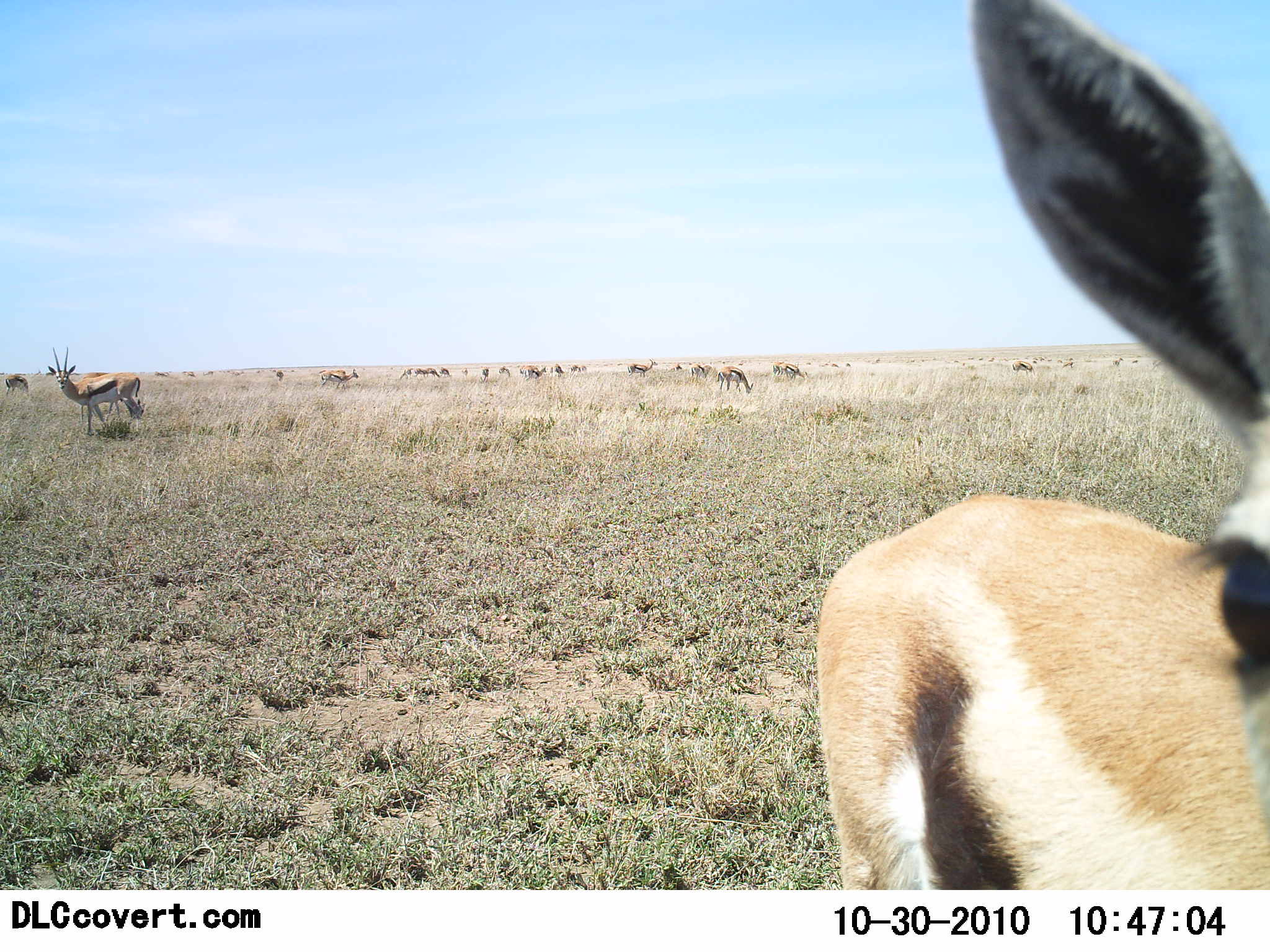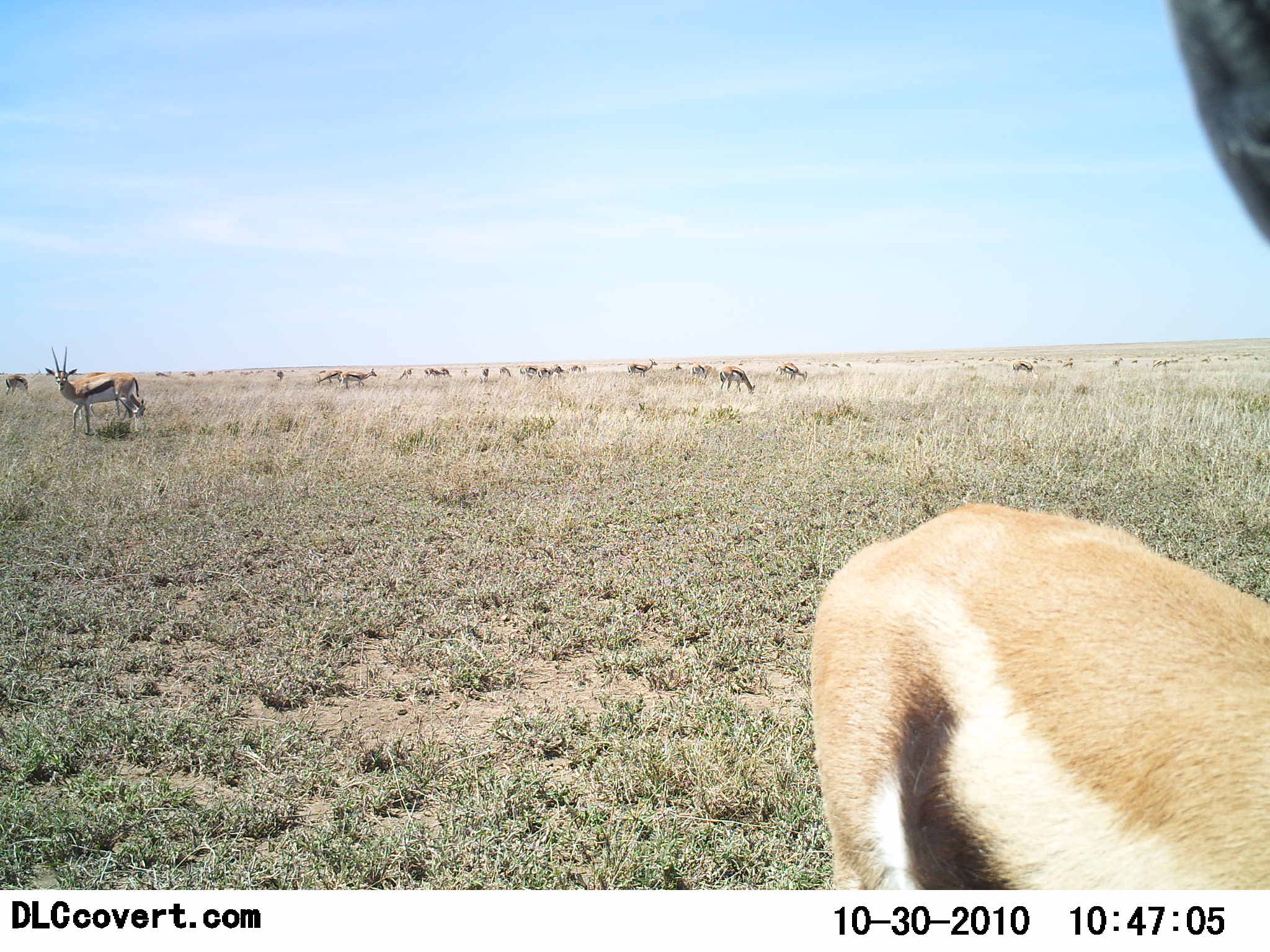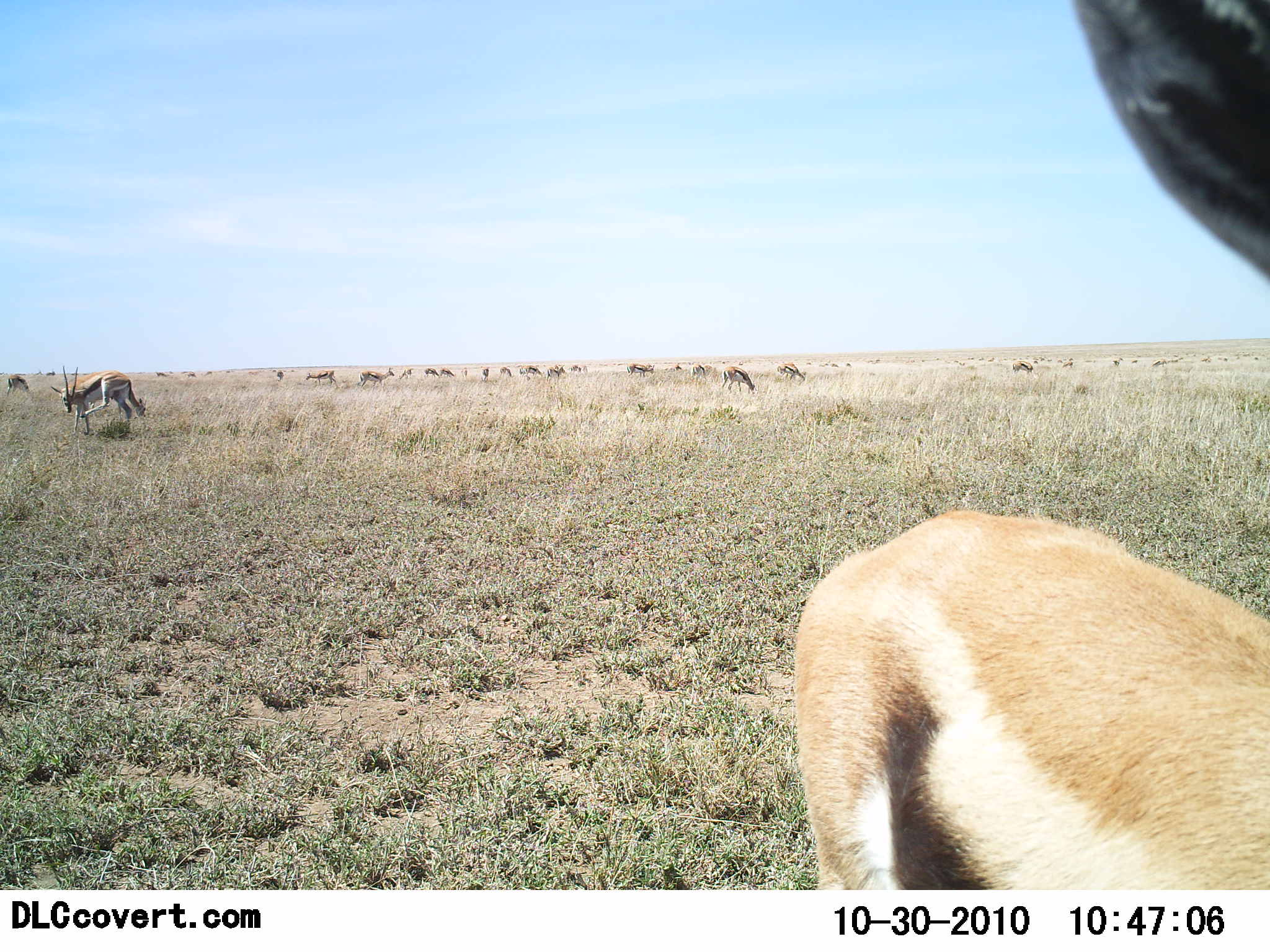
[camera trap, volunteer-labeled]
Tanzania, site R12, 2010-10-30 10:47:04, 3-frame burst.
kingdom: Animalia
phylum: Chordata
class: Mammalia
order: Artiodactyla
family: Bovidae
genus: Eudorcas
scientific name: Eudorcas thomsonii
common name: thomson's gazelle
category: gazellethomsons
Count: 11-50.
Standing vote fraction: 71%.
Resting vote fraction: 5%.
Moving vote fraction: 19%.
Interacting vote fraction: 10%.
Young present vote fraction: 0%.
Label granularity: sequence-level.